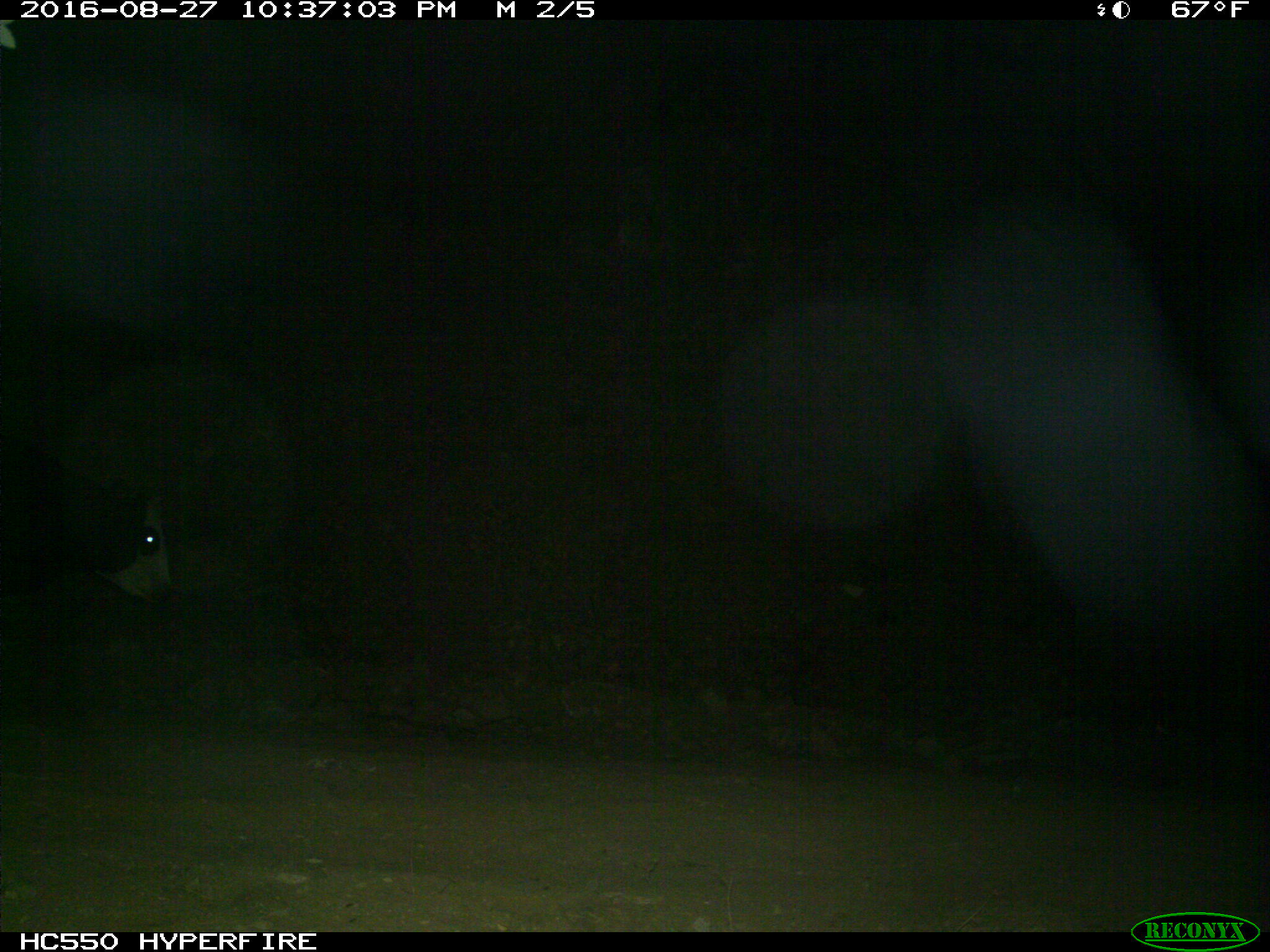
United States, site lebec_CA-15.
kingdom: Animalia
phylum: Chordata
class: Mammalia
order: Artiodactyla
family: Bovidae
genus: Bos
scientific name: Bos taurus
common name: domestic cow